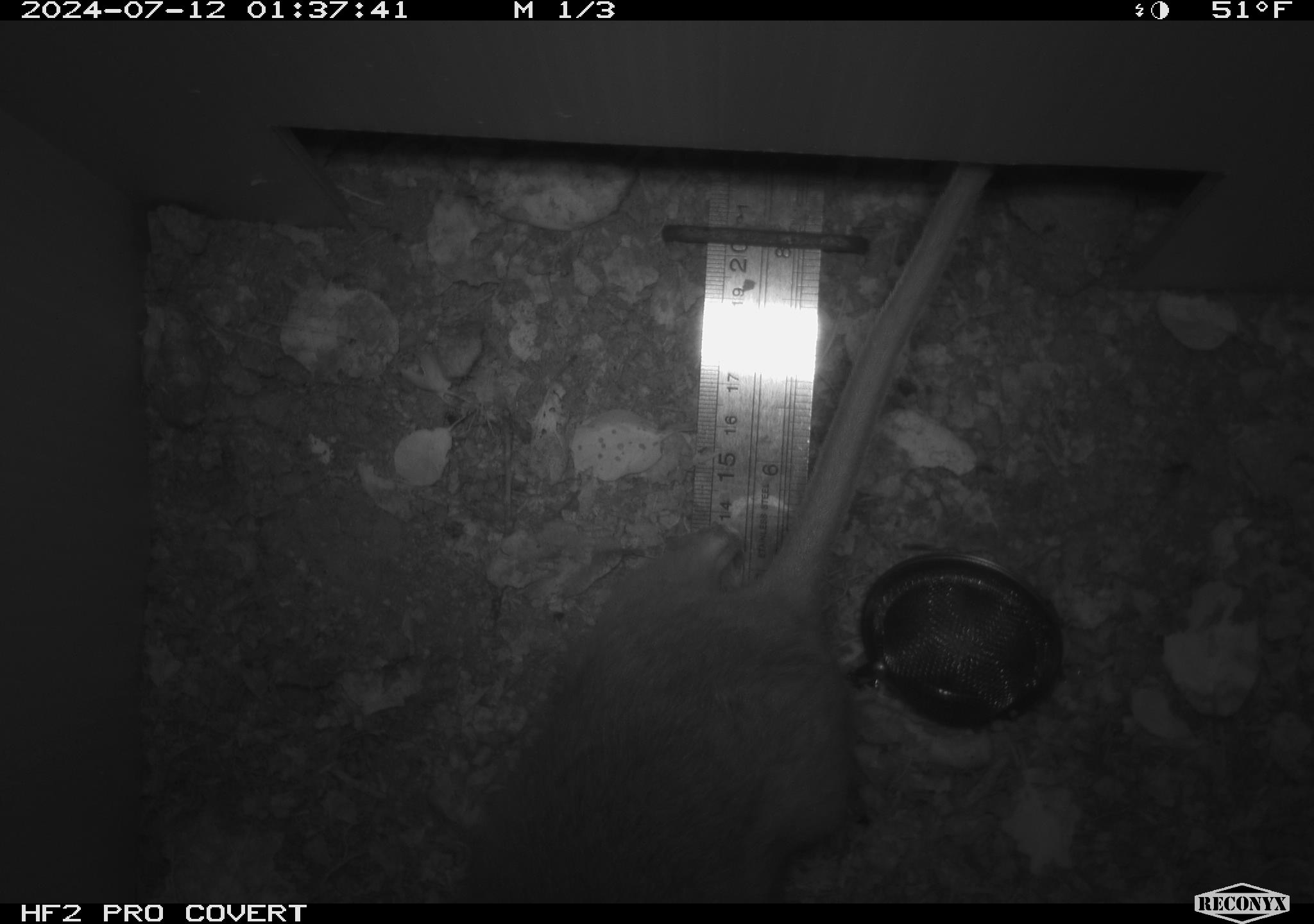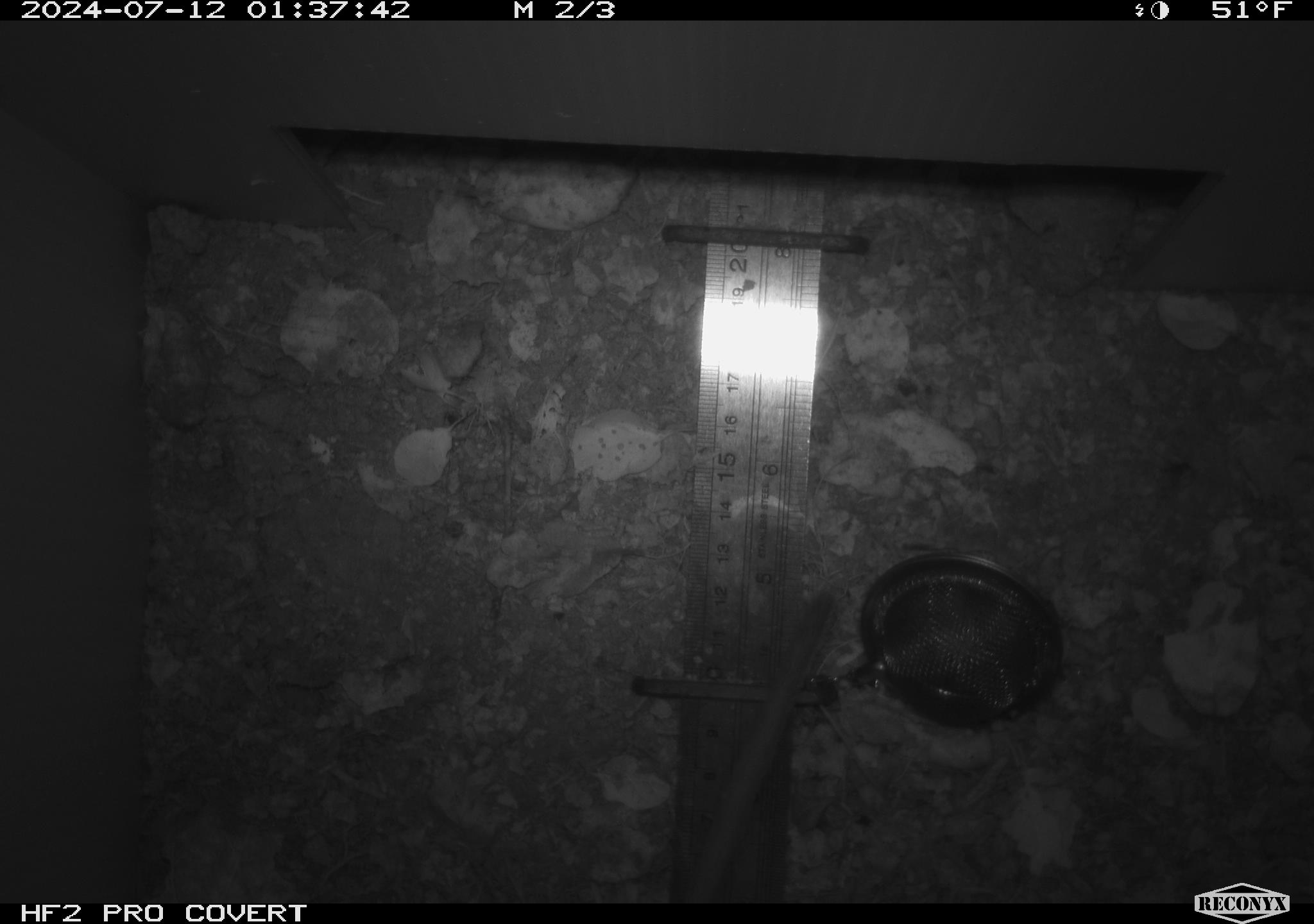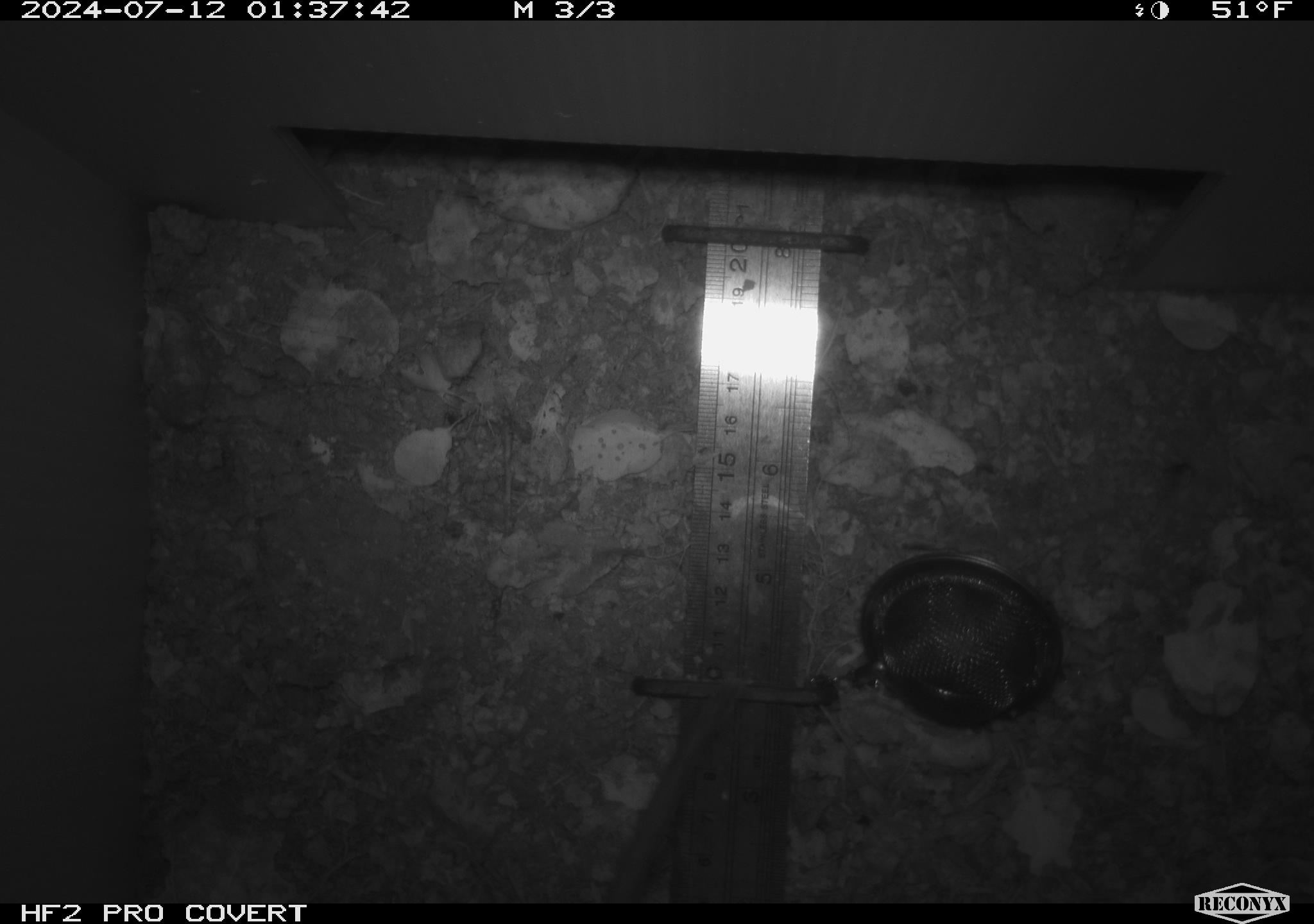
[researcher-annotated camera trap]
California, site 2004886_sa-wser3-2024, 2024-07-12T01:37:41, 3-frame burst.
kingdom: Animalia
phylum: Chordata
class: Mammalia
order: Rodentia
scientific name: Rodentia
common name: woodrat or rat or mouse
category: woodrat or rat or mouse species